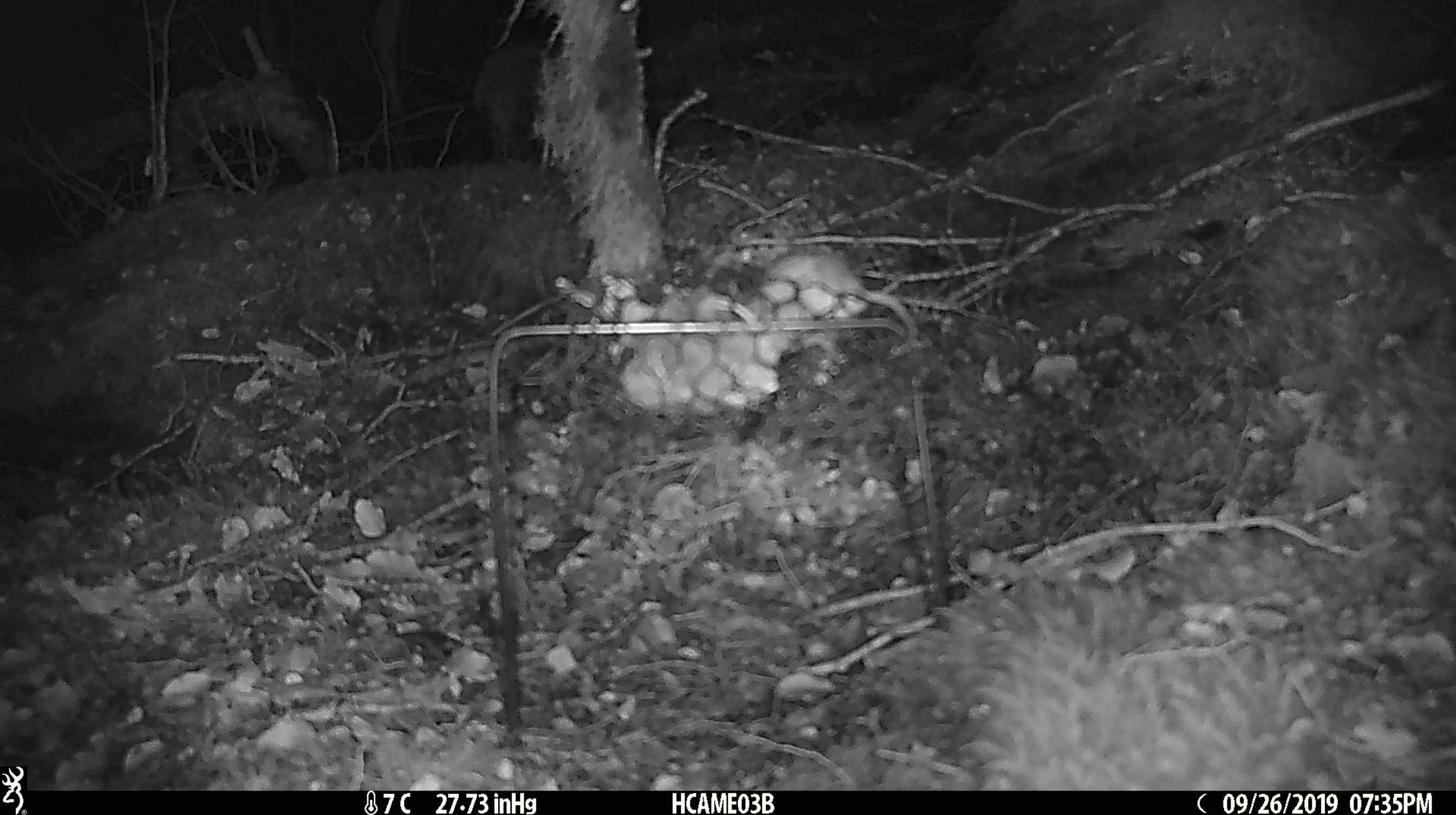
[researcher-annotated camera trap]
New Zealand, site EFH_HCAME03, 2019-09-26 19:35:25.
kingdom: Animalia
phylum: Chordata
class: Mammalia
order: Rodentia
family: Muridae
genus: Mus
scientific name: Mus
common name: mouse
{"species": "mouse (Mus)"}